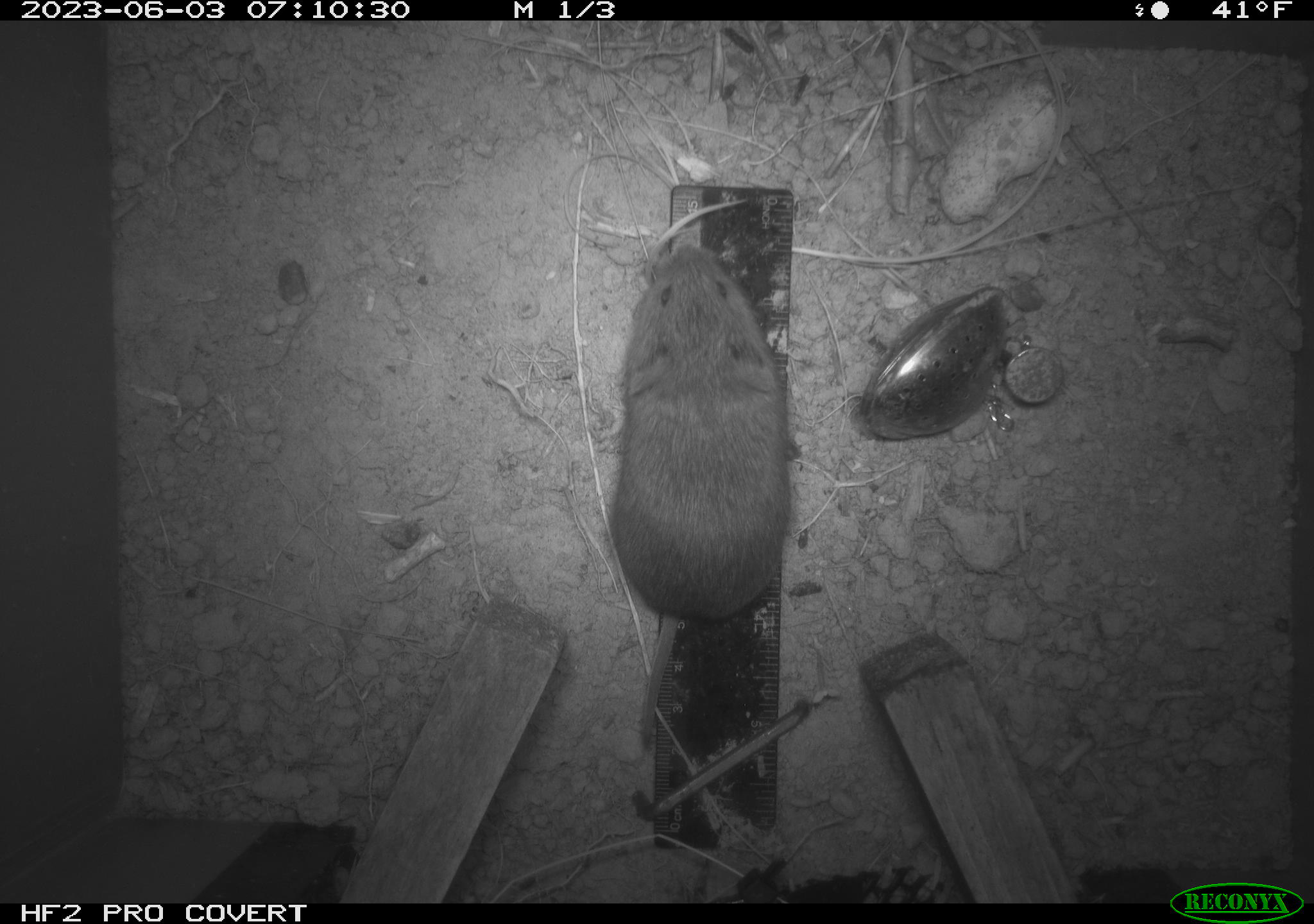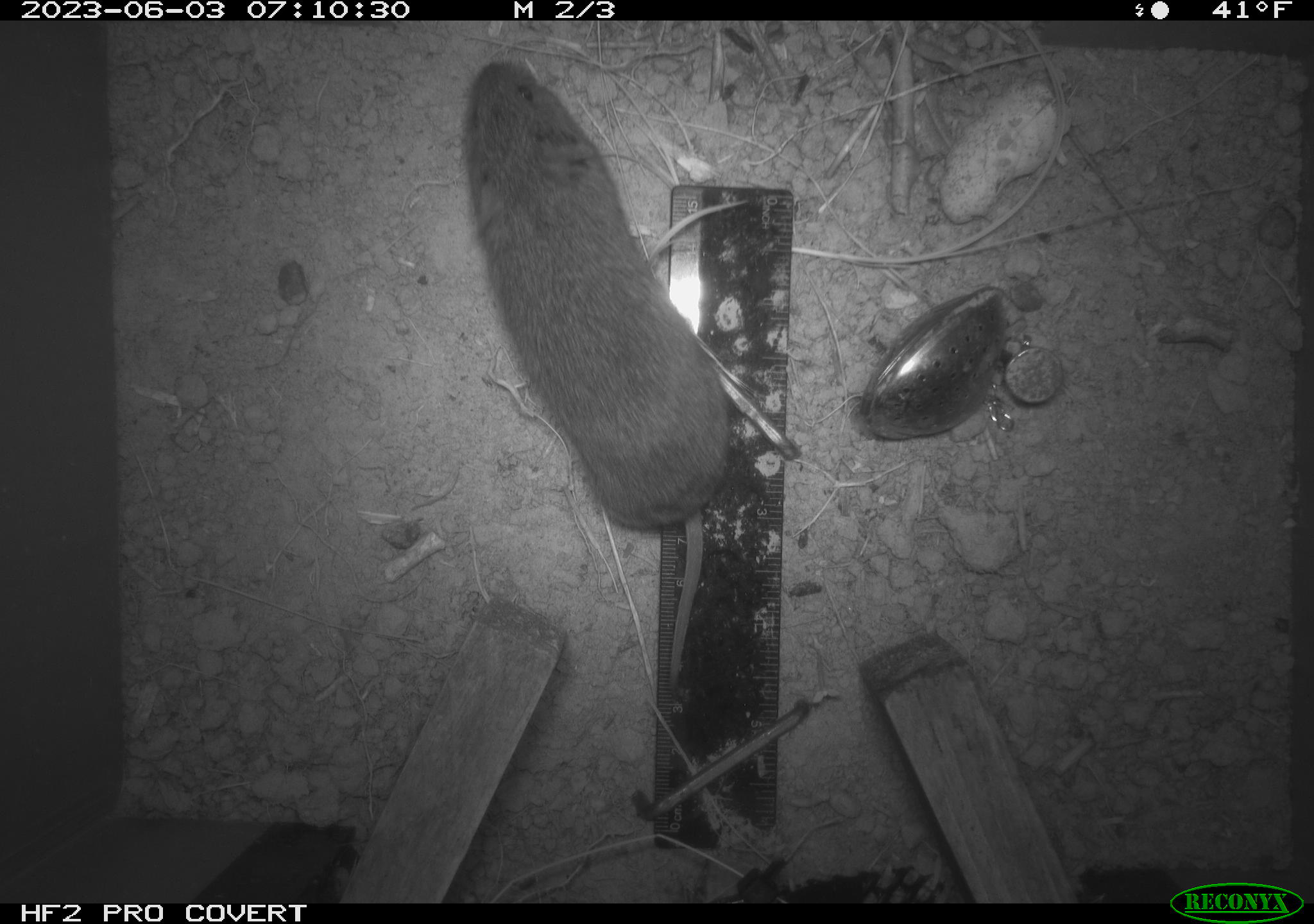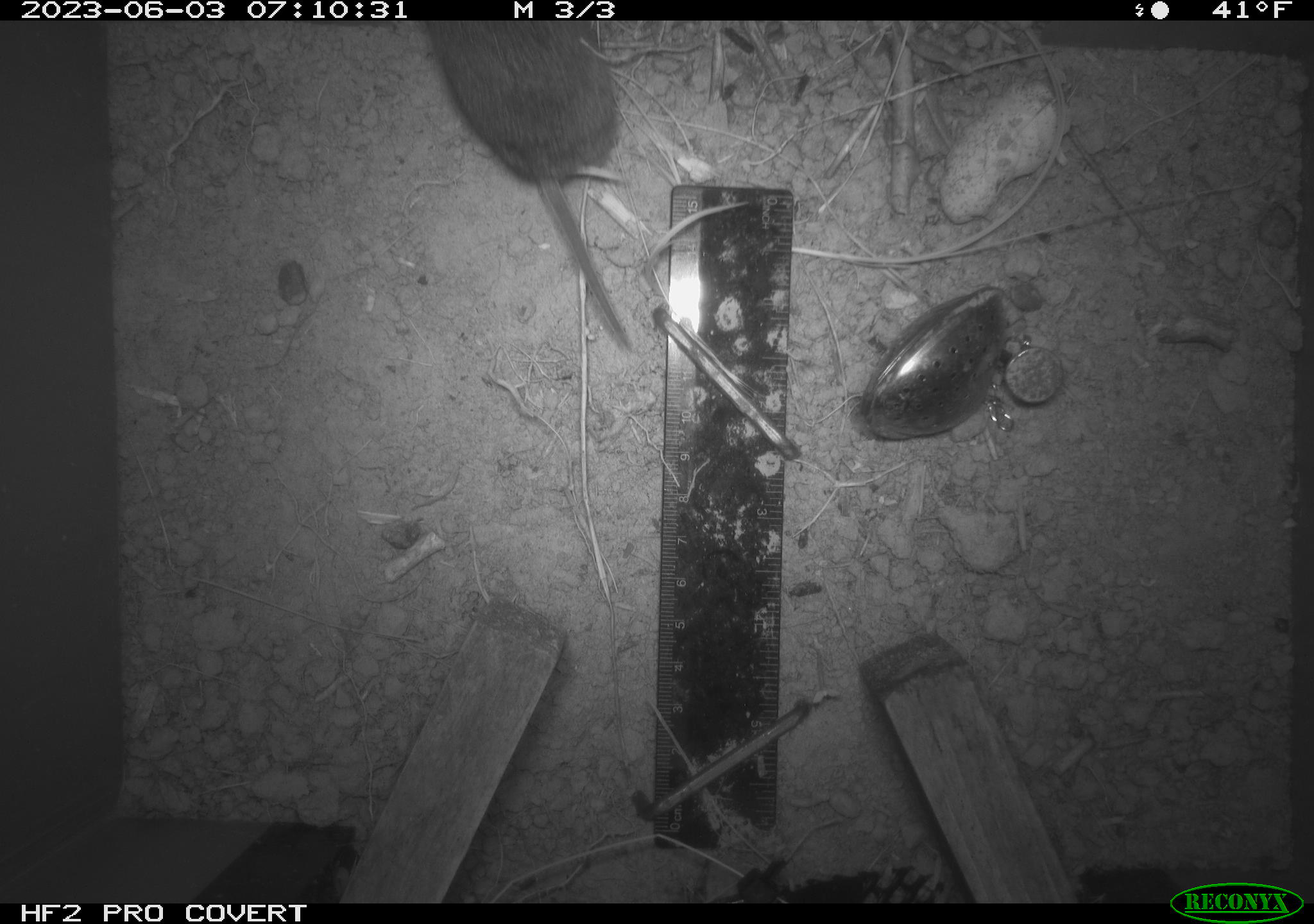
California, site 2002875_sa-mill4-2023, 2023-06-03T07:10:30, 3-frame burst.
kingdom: Animalia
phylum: Chordata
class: Mammalia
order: Rodentia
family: Cricetidae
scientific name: Arvicolinae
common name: voles, lemmings, and muskrats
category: arvicolinae subfamily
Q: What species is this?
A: Arvicolinae subfamily (voles, lemmings, and muskrats) (Arvicolinae).